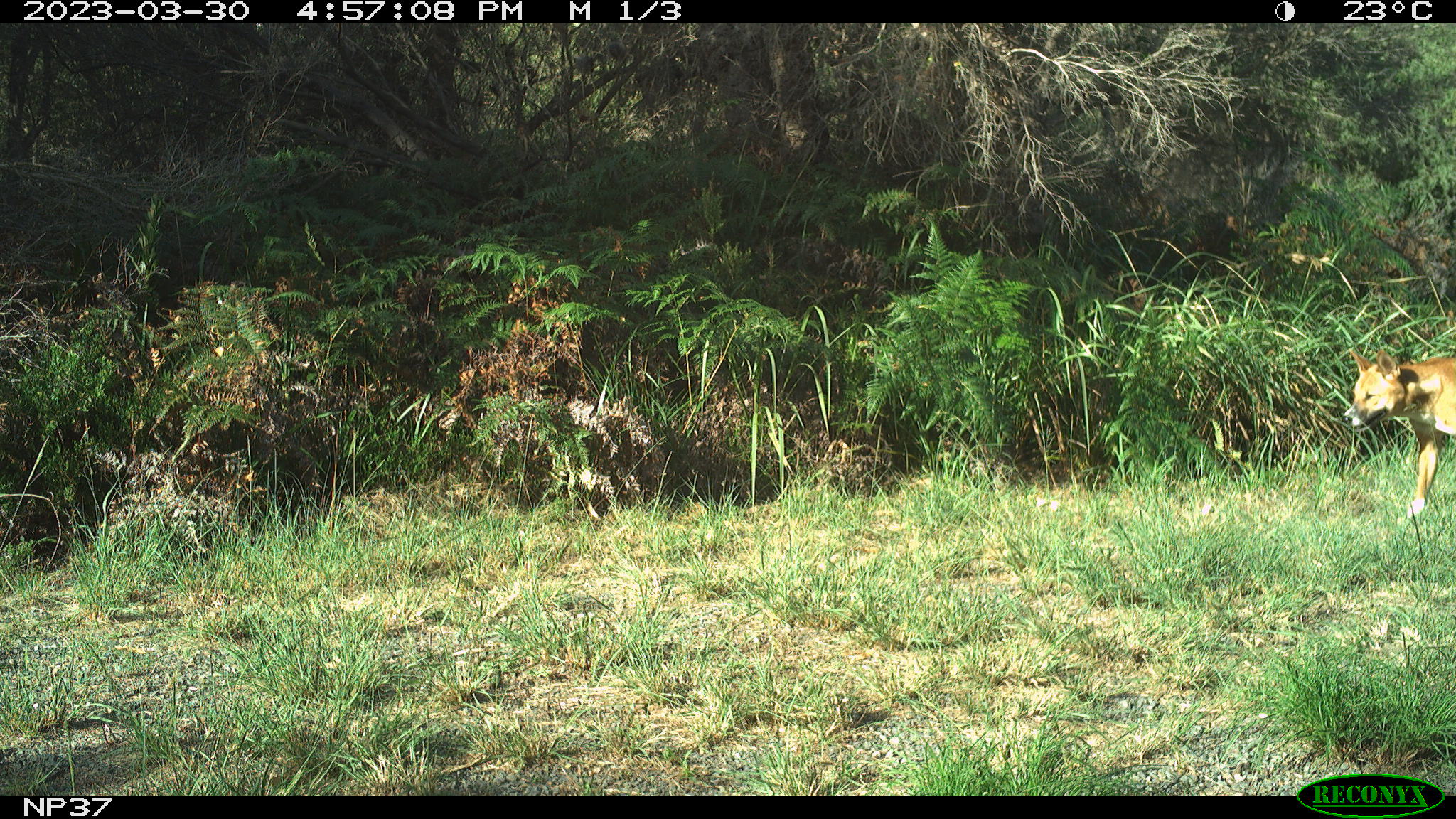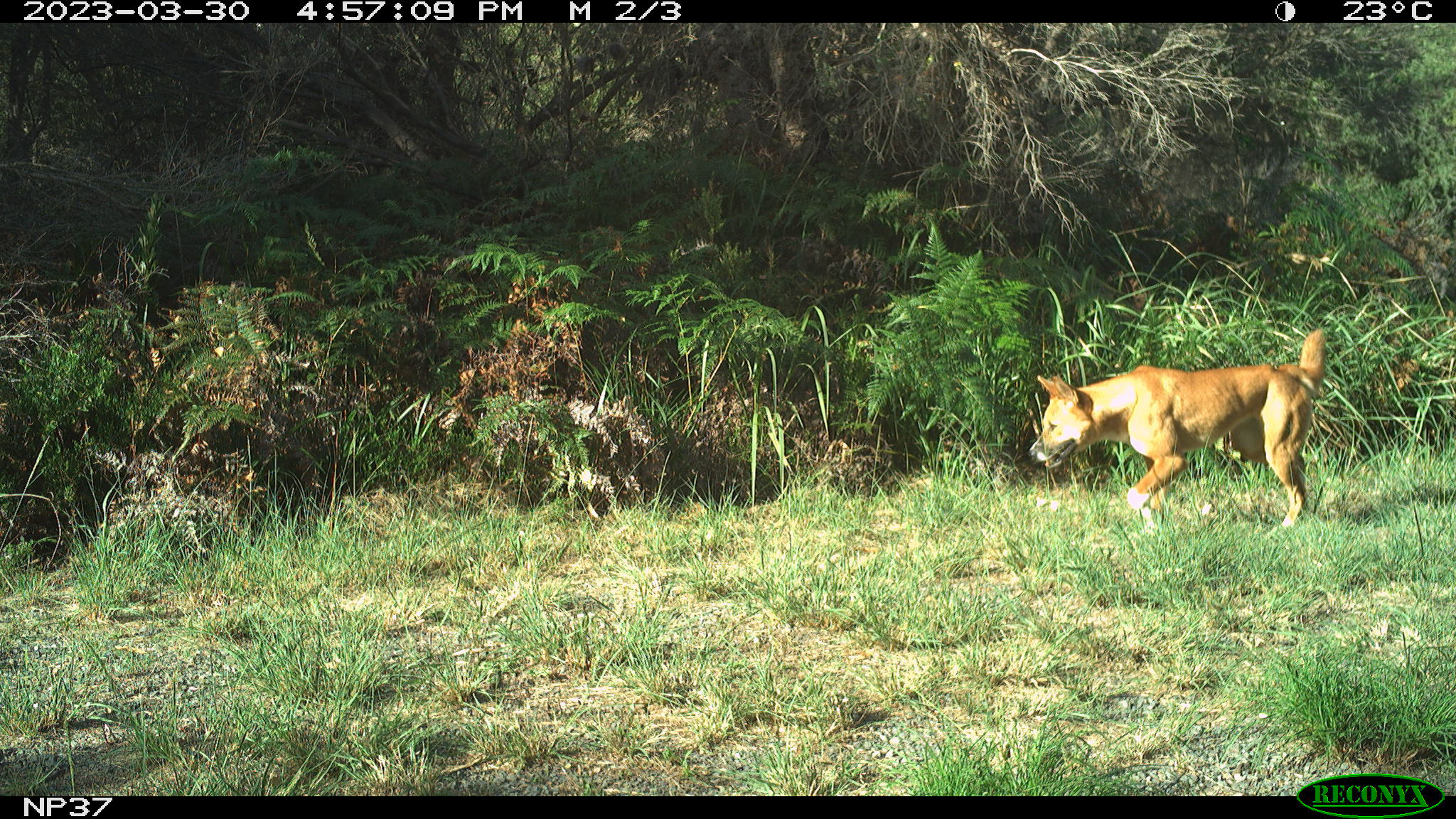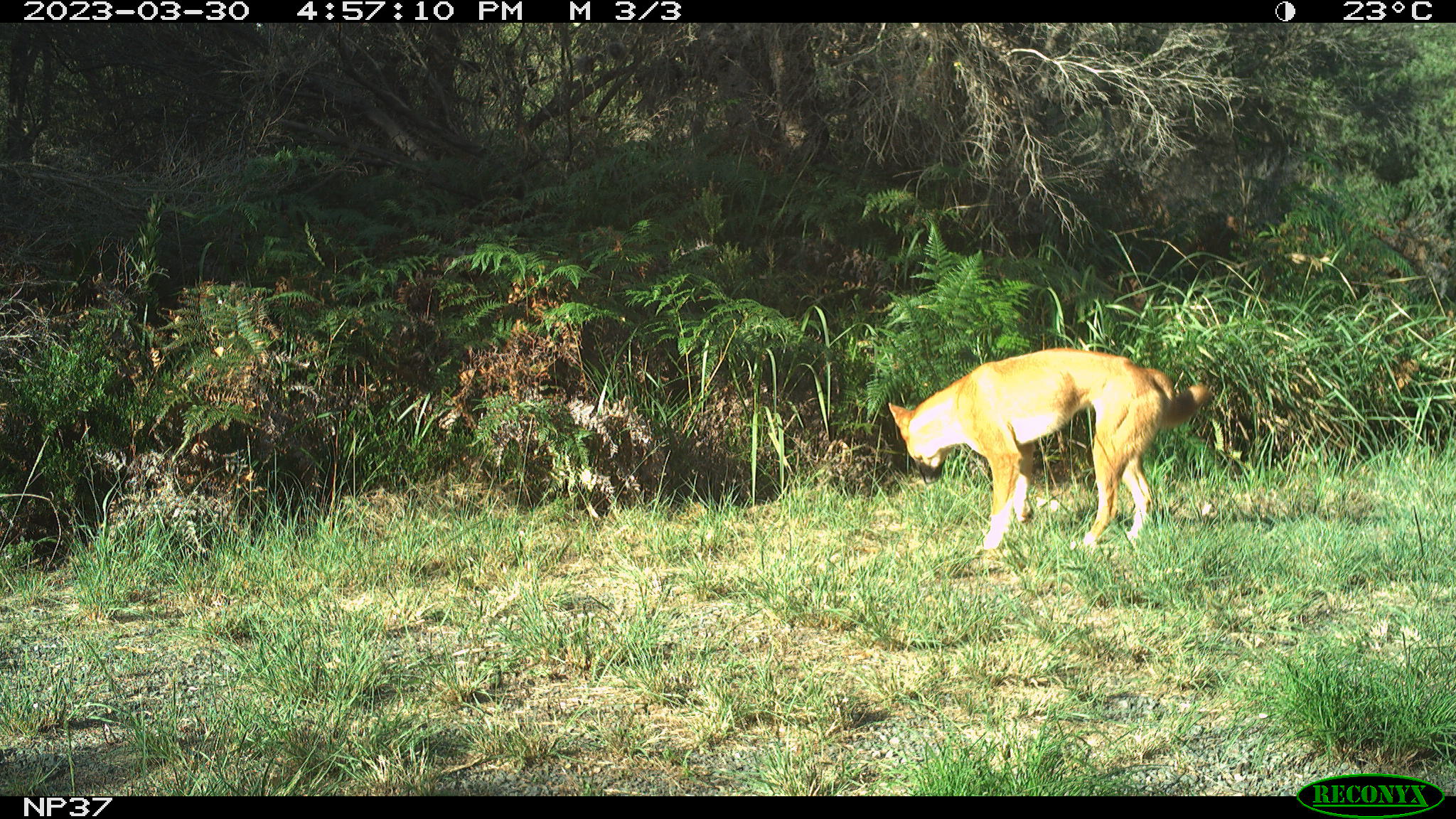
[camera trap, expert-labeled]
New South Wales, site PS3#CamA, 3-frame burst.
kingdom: Animalia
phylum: Chordata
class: Mammalia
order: Carnivora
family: Canidae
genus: Canis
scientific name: Canis familiaris dingo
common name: dingo